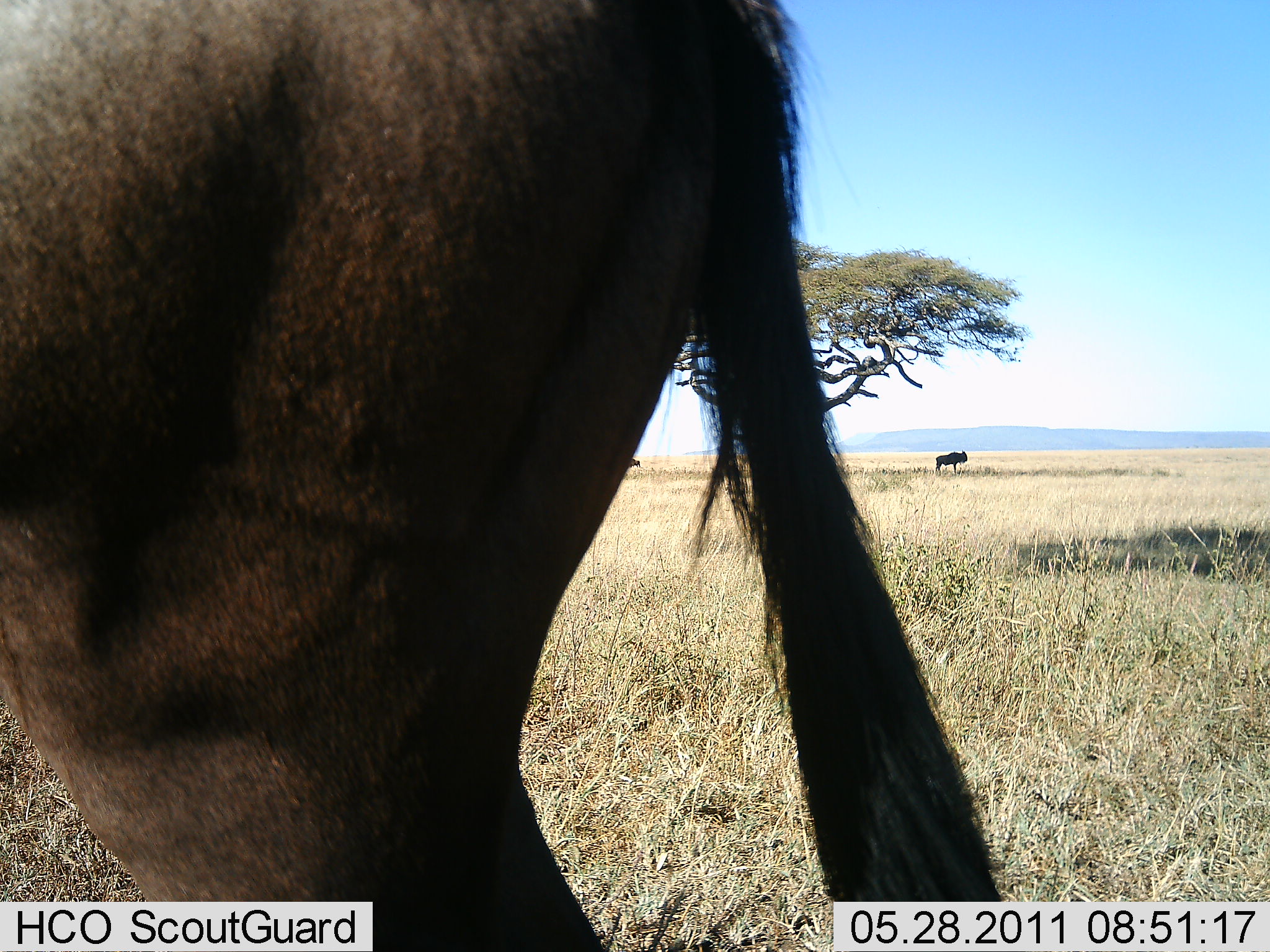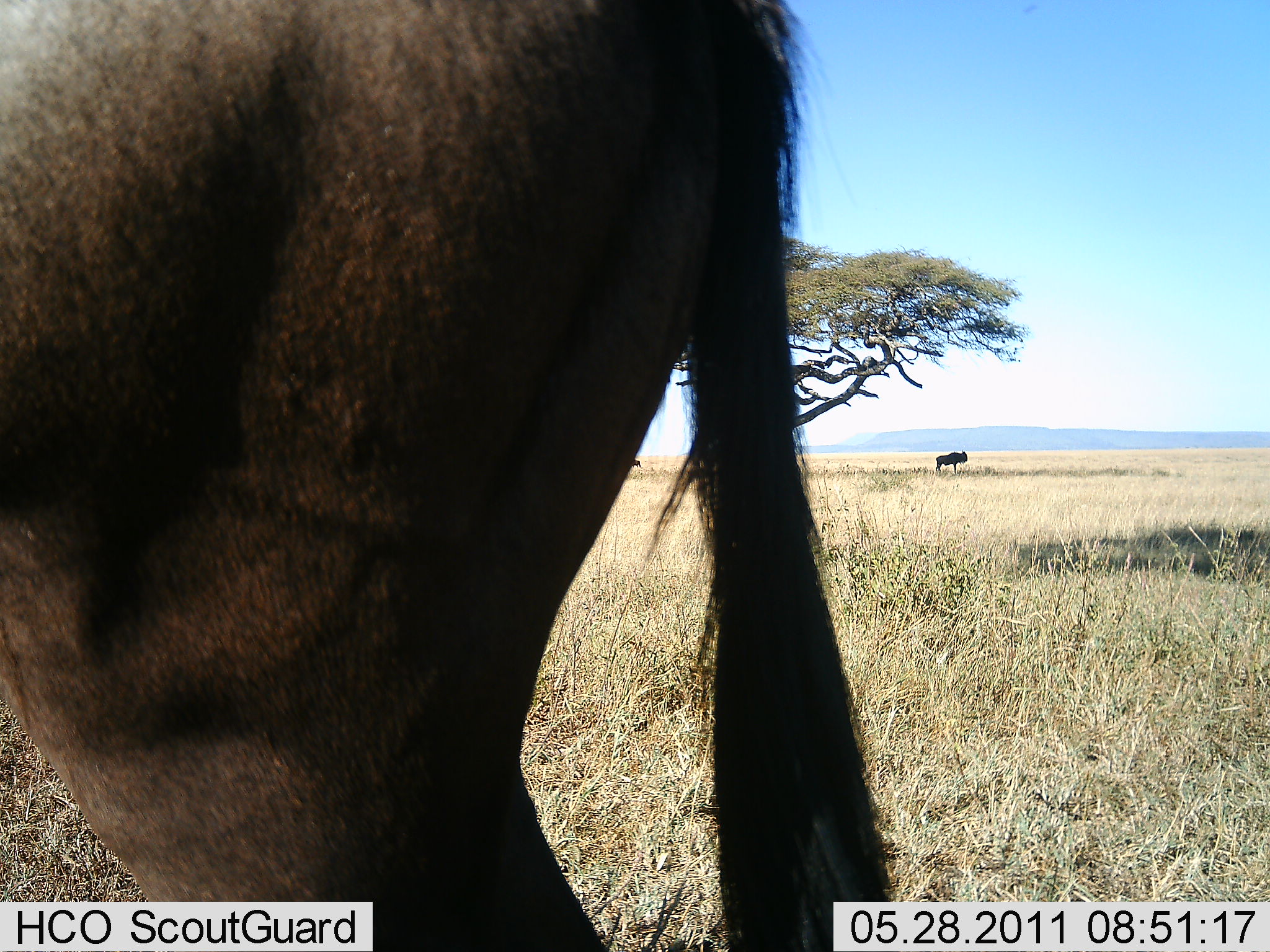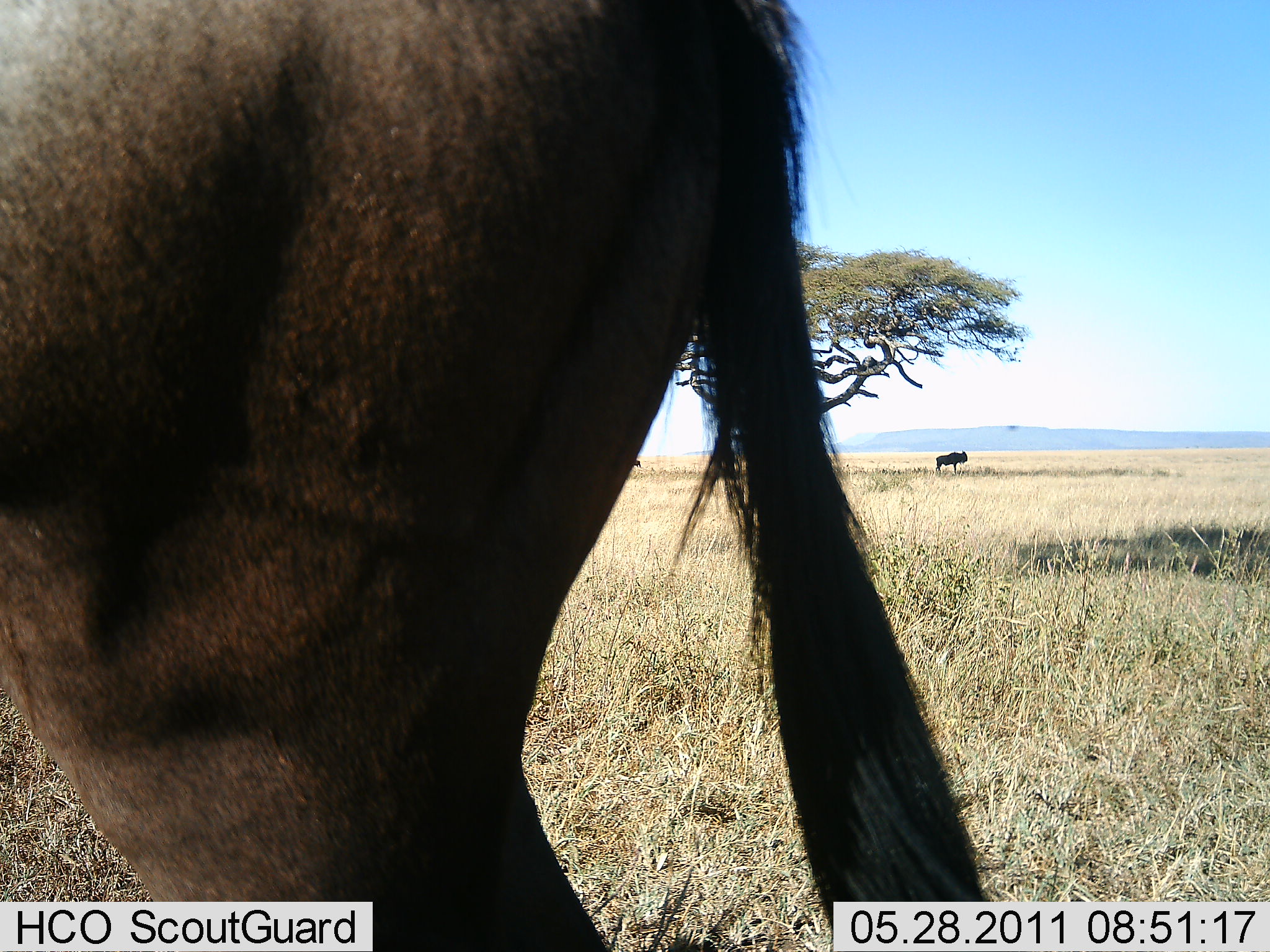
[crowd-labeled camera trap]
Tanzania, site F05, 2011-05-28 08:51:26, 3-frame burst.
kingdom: Animalia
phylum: Chordata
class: Mammalia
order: Artiodactyla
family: Bovidae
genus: Connochaetes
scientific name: Connochaetes taurinus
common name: blue wildebeest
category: wildebeest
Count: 2.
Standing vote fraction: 100%.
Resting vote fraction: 0%.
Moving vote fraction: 0%.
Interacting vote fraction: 0%.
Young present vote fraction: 0%.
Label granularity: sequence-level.